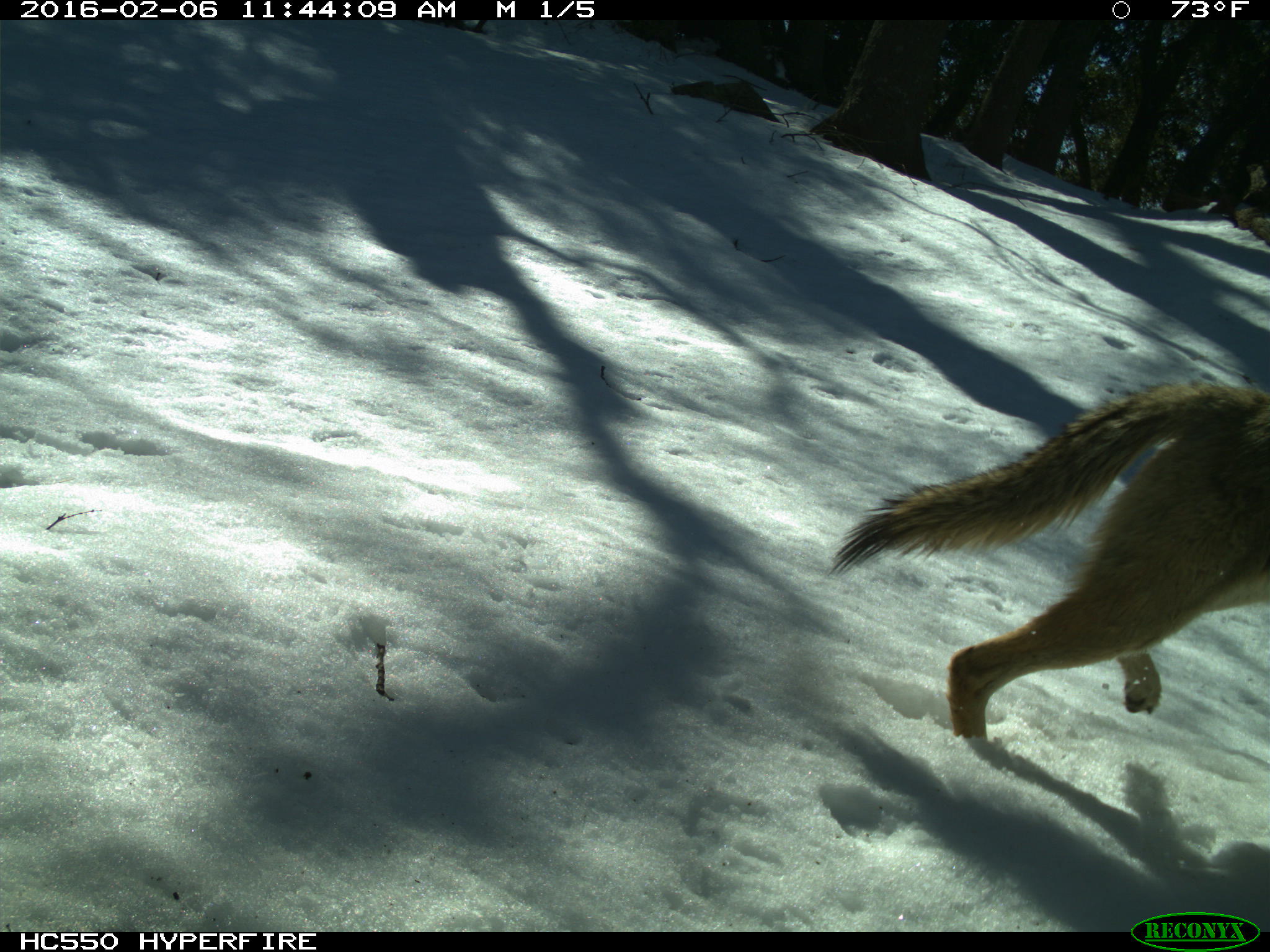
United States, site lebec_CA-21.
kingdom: Animalia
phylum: Chordata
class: Mammalia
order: Carnivora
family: Canidae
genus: Canis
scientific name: Canis latrans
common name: coyote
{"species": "Canis latrans (coyote)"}